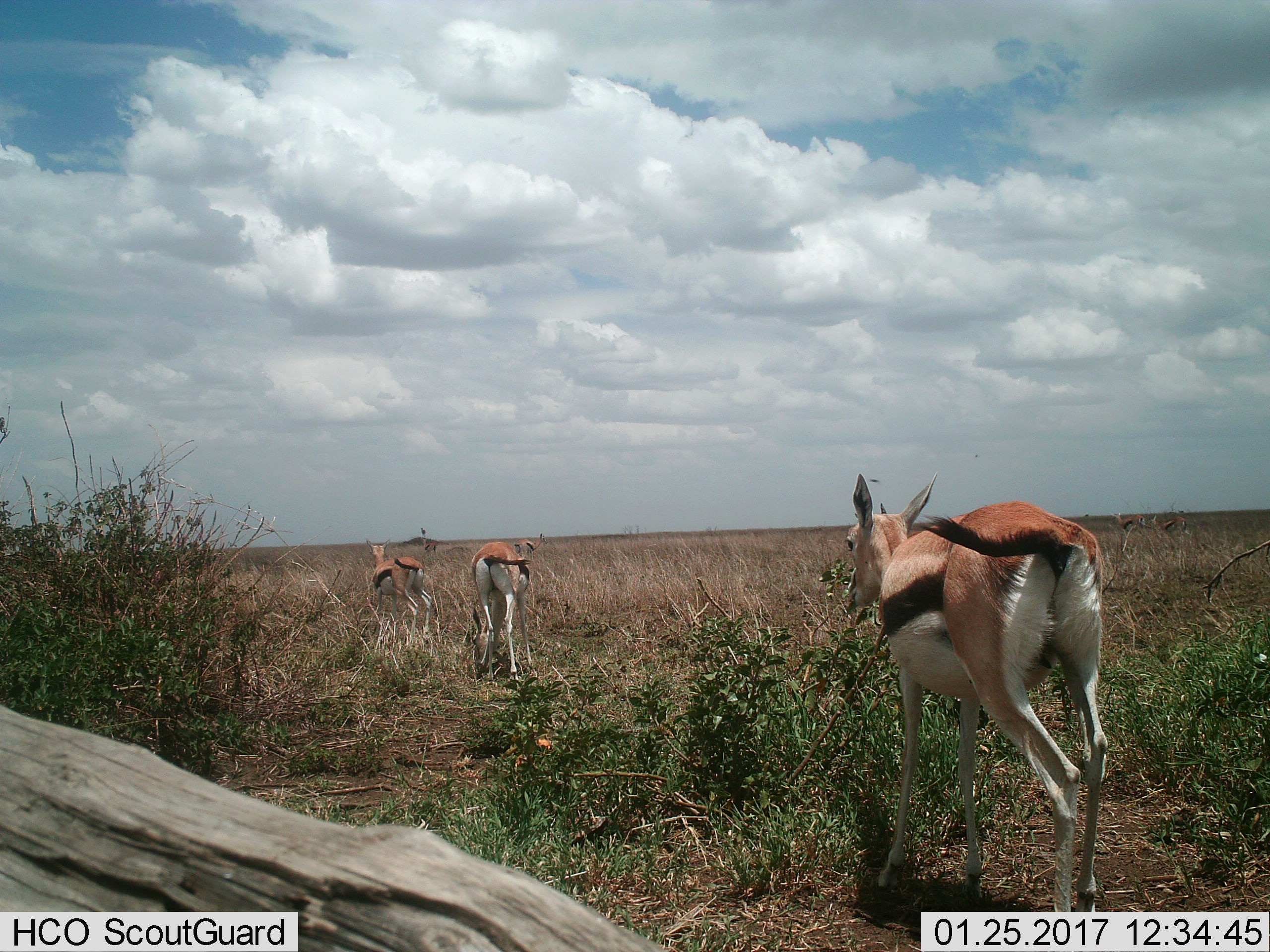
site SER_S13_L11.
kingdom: Animalia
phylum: Chordata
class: Mammalia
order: Artiodactyla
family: Bovidae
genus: Eudorcas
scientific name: Eudorcas thomsonii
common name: thomson's gazelle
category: gazellethomsons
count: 4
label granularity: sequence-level